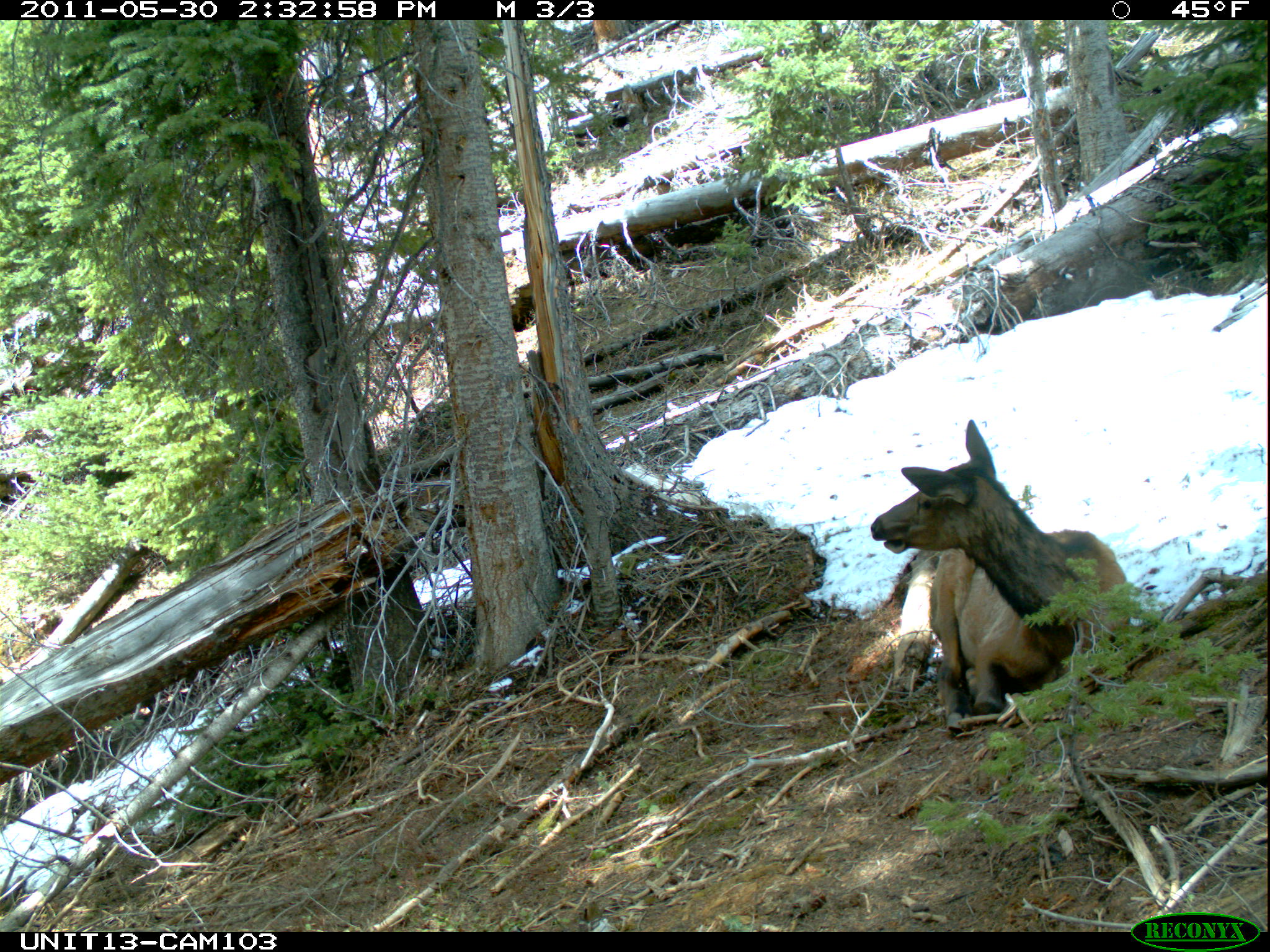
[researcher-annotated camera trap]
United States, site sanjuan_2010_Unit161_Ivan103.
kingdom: Animalia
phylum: Chordata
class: Mammalia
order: Artiodactyla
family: Cervidae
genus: Cervus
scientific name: Cervus elaphus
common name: red deer